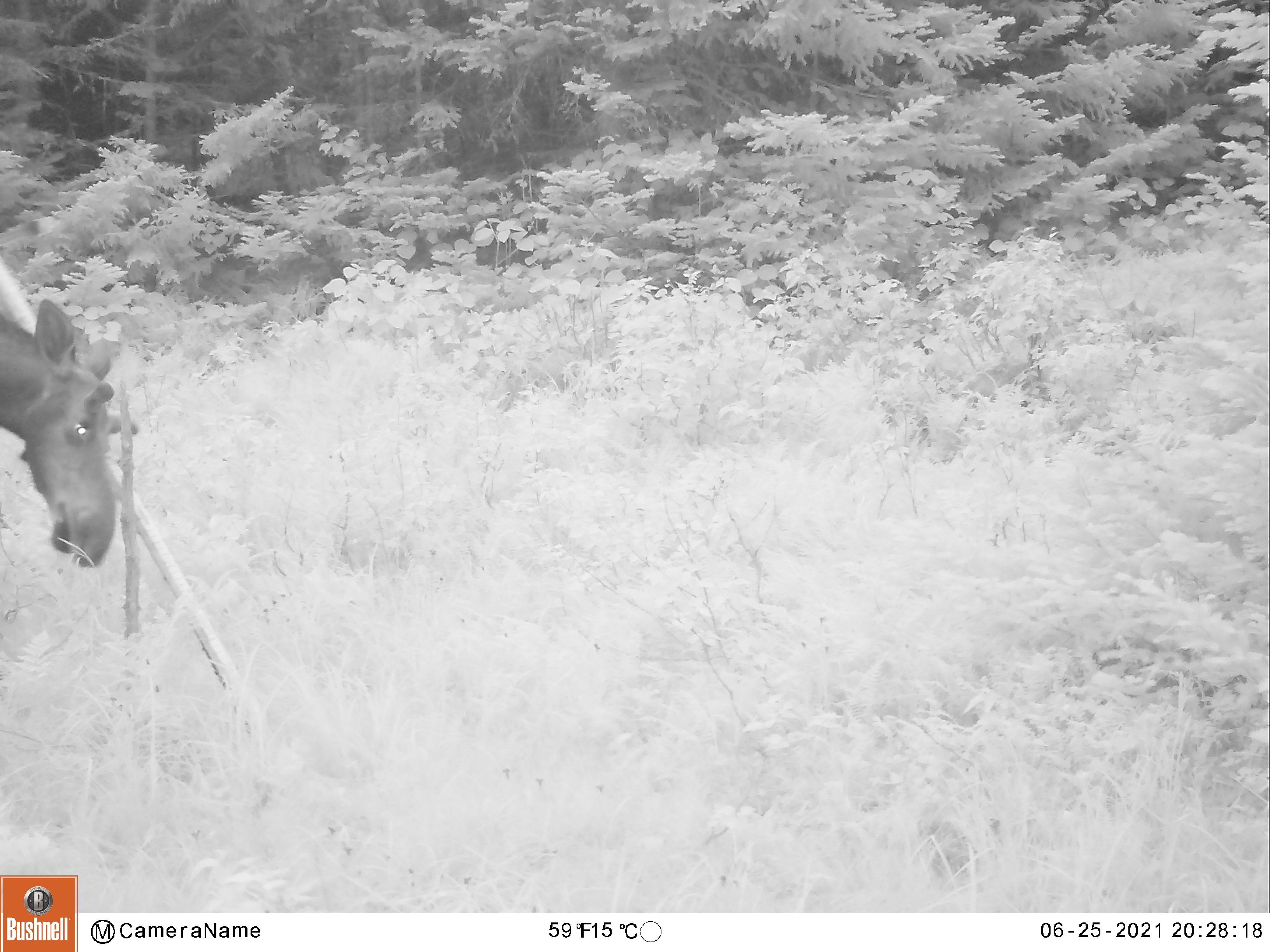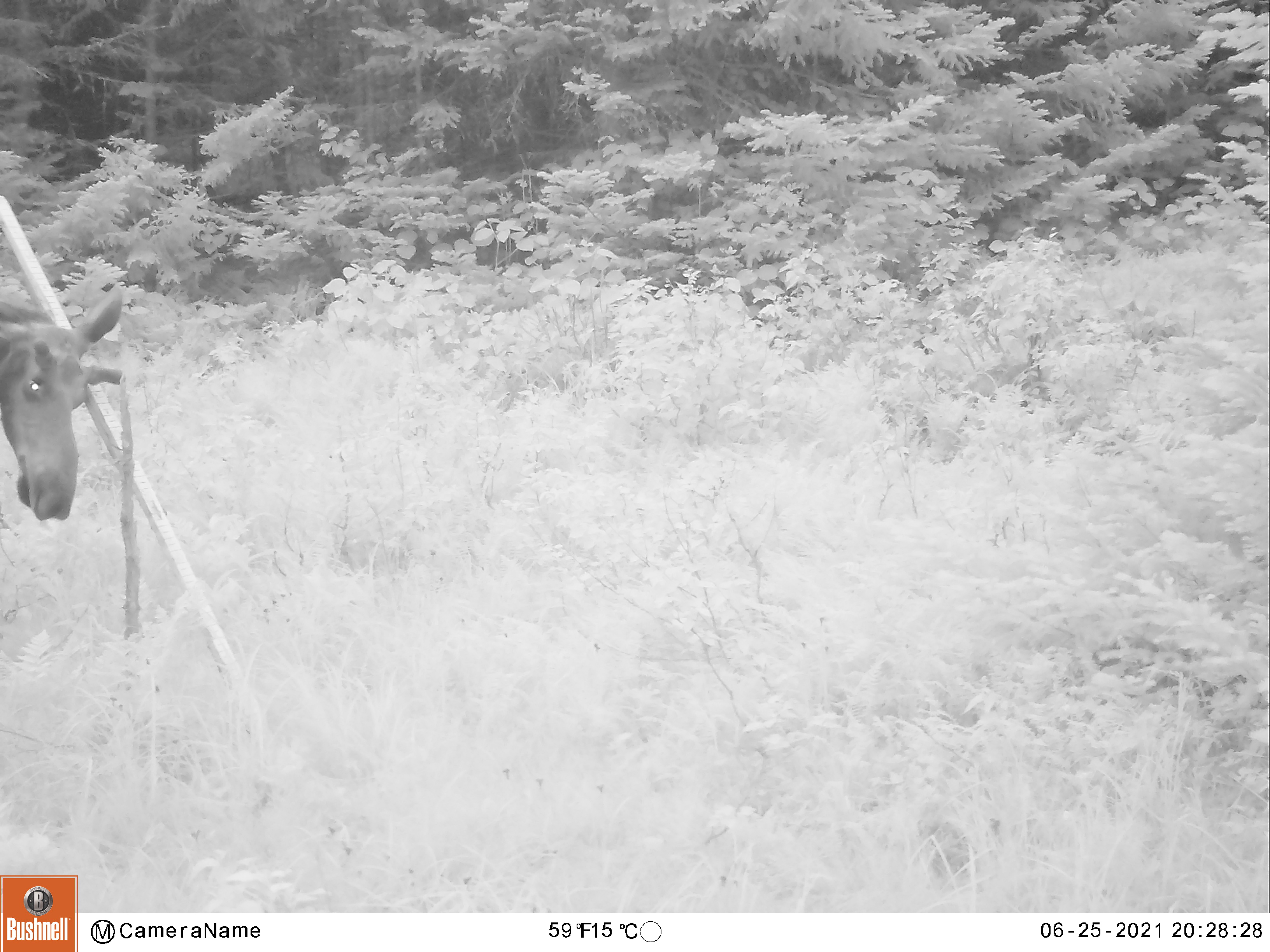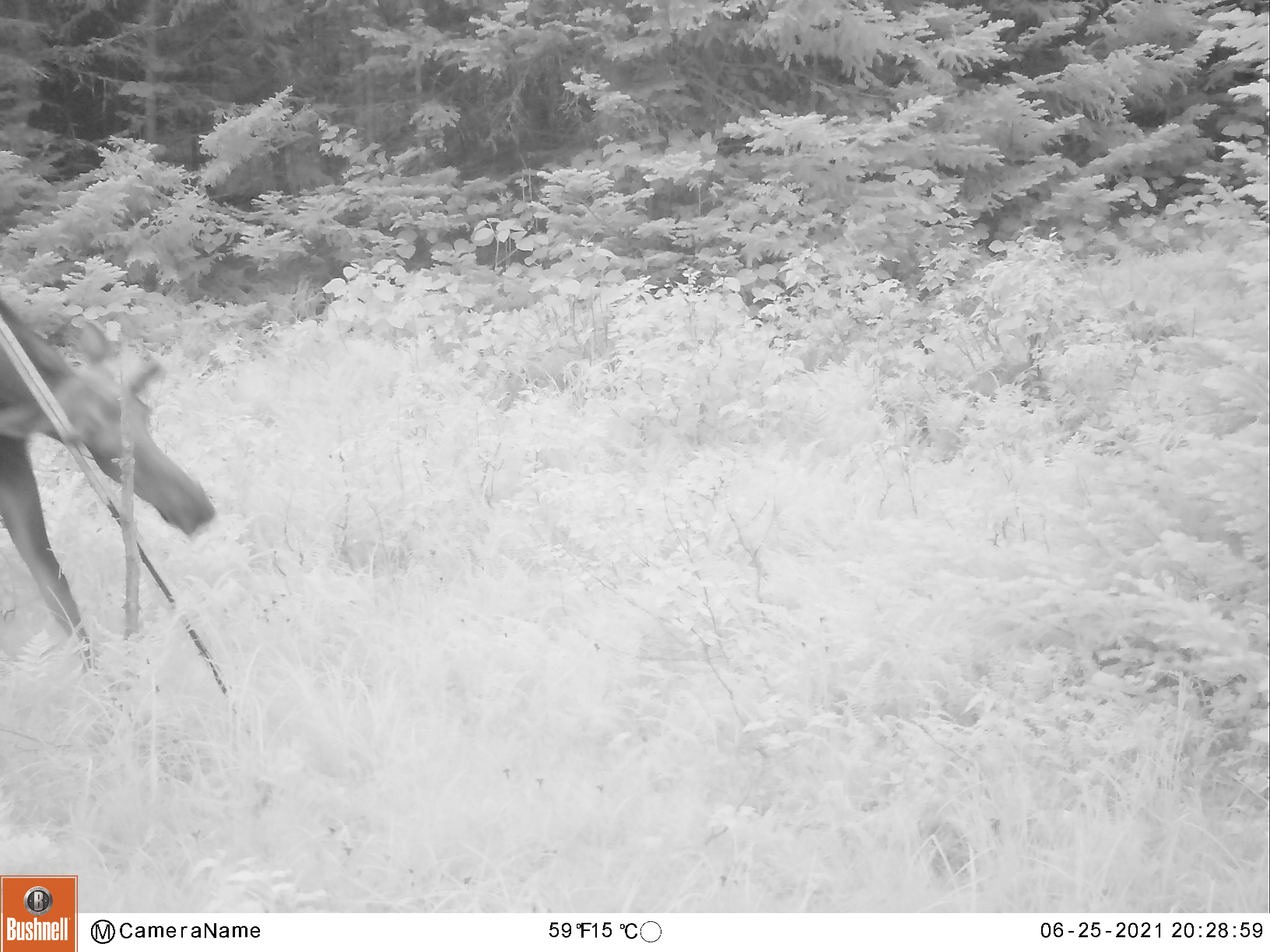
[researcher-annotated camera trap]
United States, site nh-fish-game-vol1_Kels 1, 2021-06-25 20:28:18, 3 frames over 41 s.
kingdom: Animalia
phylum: Chordata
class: Mammalia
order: Artiodactyla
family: Cervidae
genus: Alces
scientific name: Alces alces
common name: moose